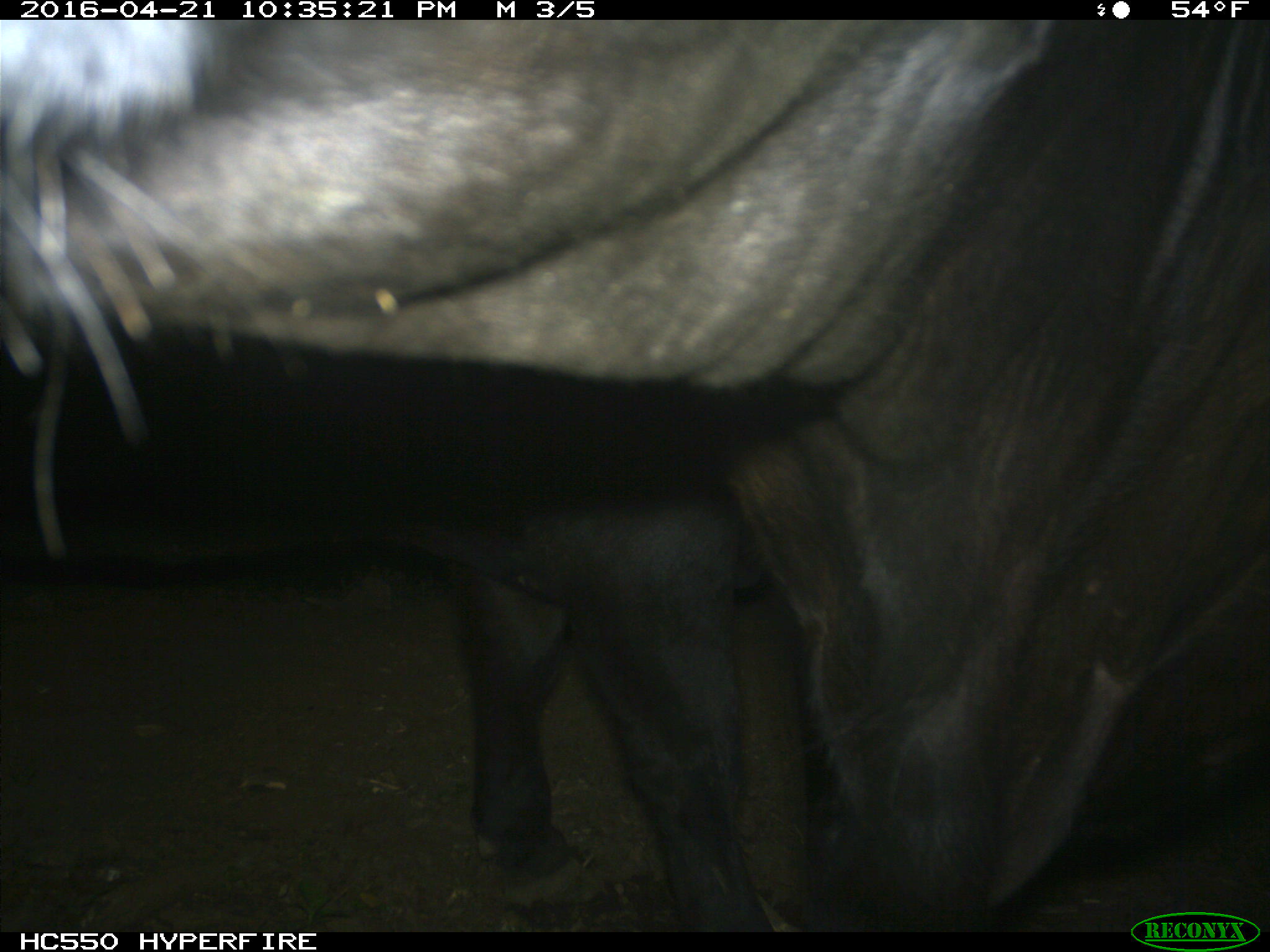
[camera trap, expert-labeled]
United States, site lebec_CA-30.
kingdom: Animalia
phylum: Chordata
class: Mammalia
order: Artiodactyla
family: Bovidae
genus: Bos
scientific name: Bos taurus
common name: domestic cow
Bos taurus (domestic cow).